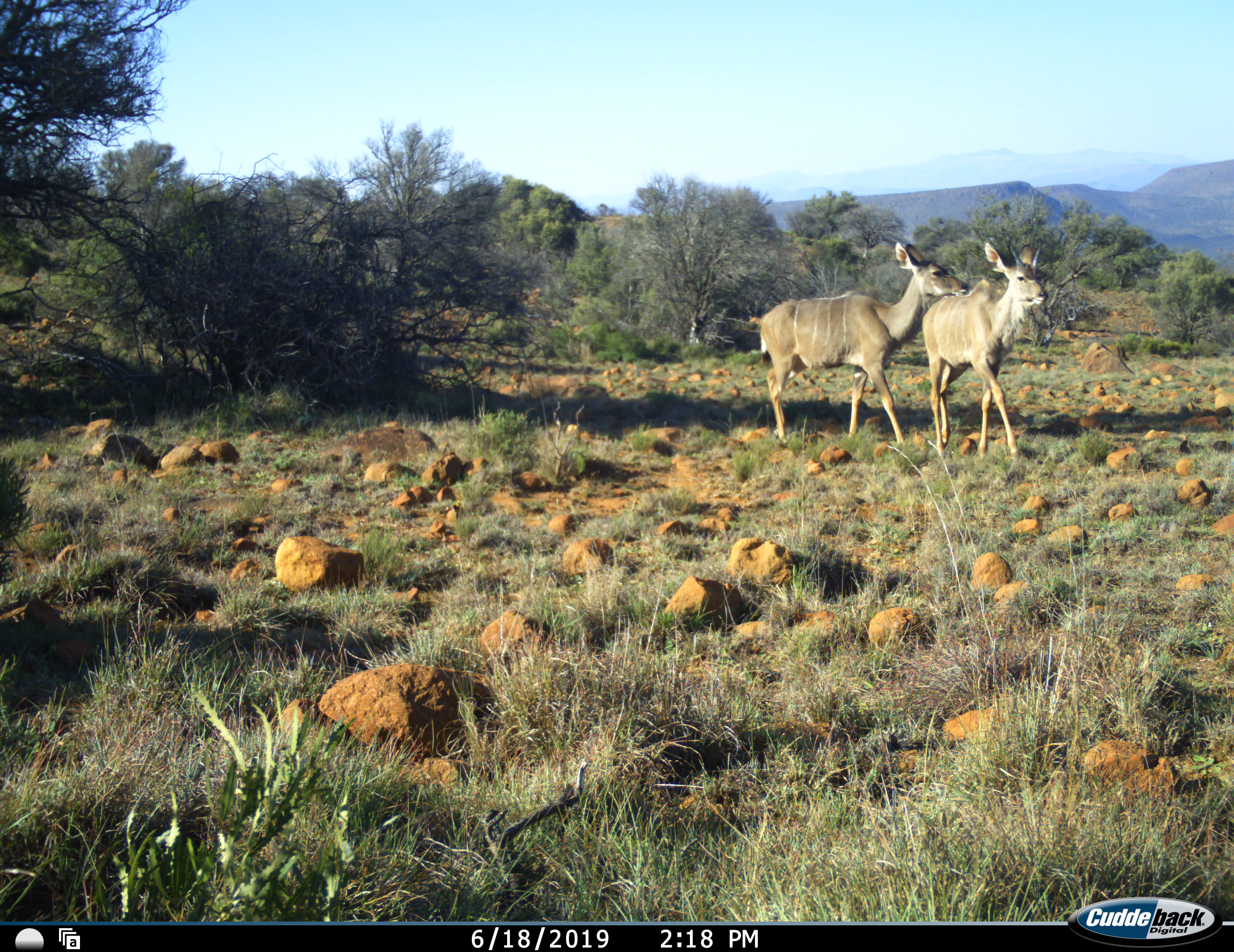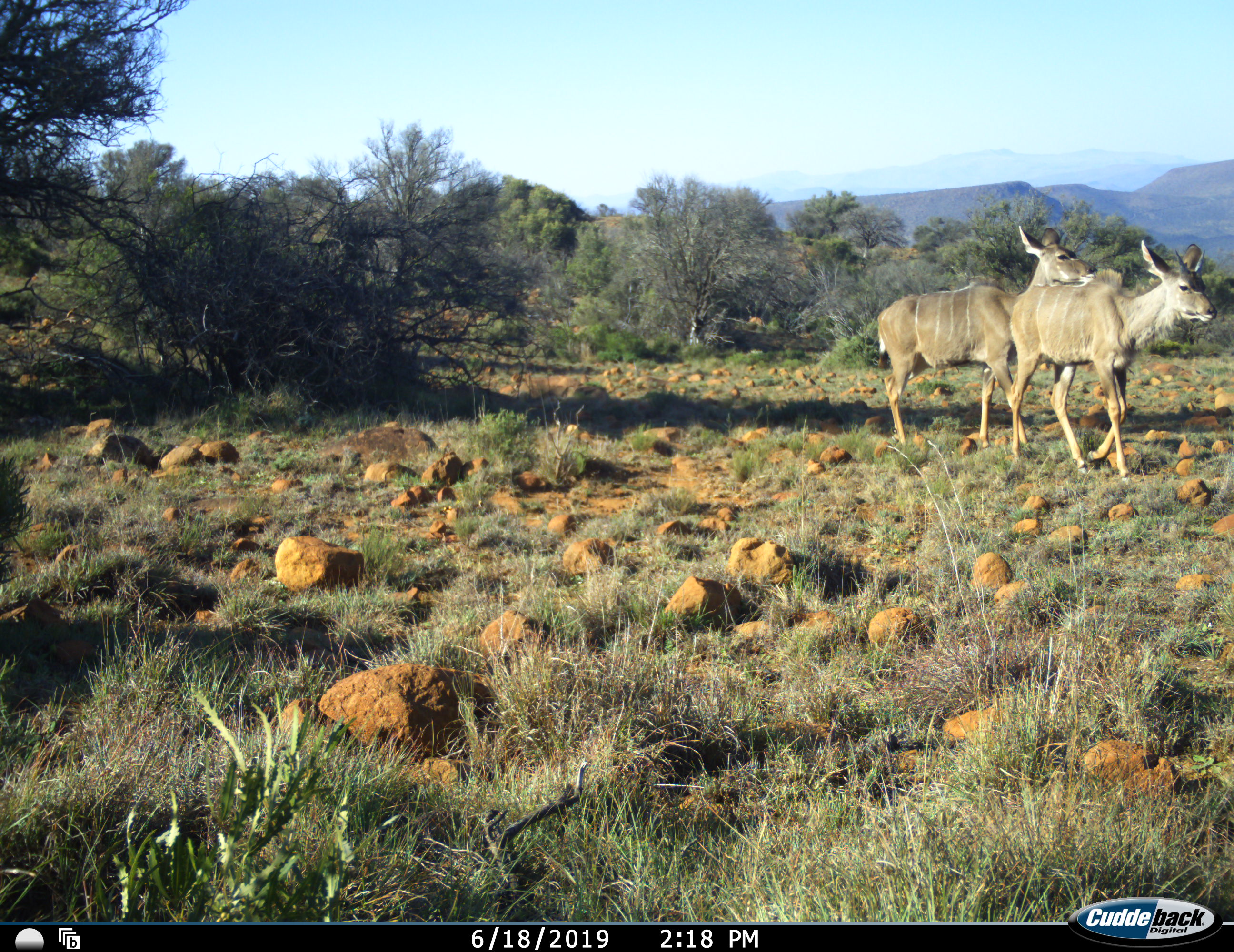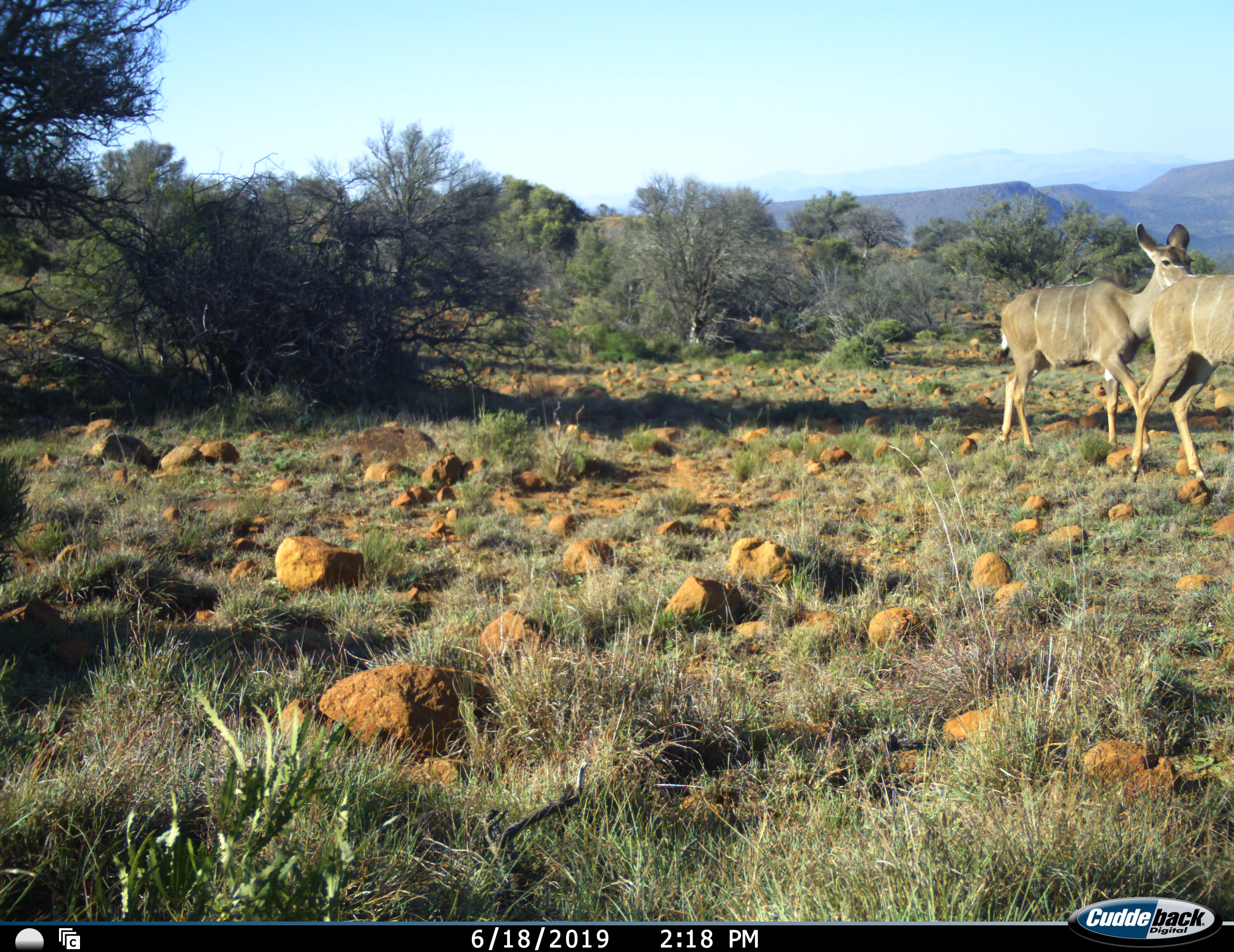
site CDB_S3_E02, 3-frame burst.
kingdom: Animalia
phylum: Chordata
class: Mammalia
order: Artiodactyla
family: Bovidae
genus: Tragelaphus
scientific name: Tragelaphus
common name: kudu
Kudu (Tragelaphus), count 2. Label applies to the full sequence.